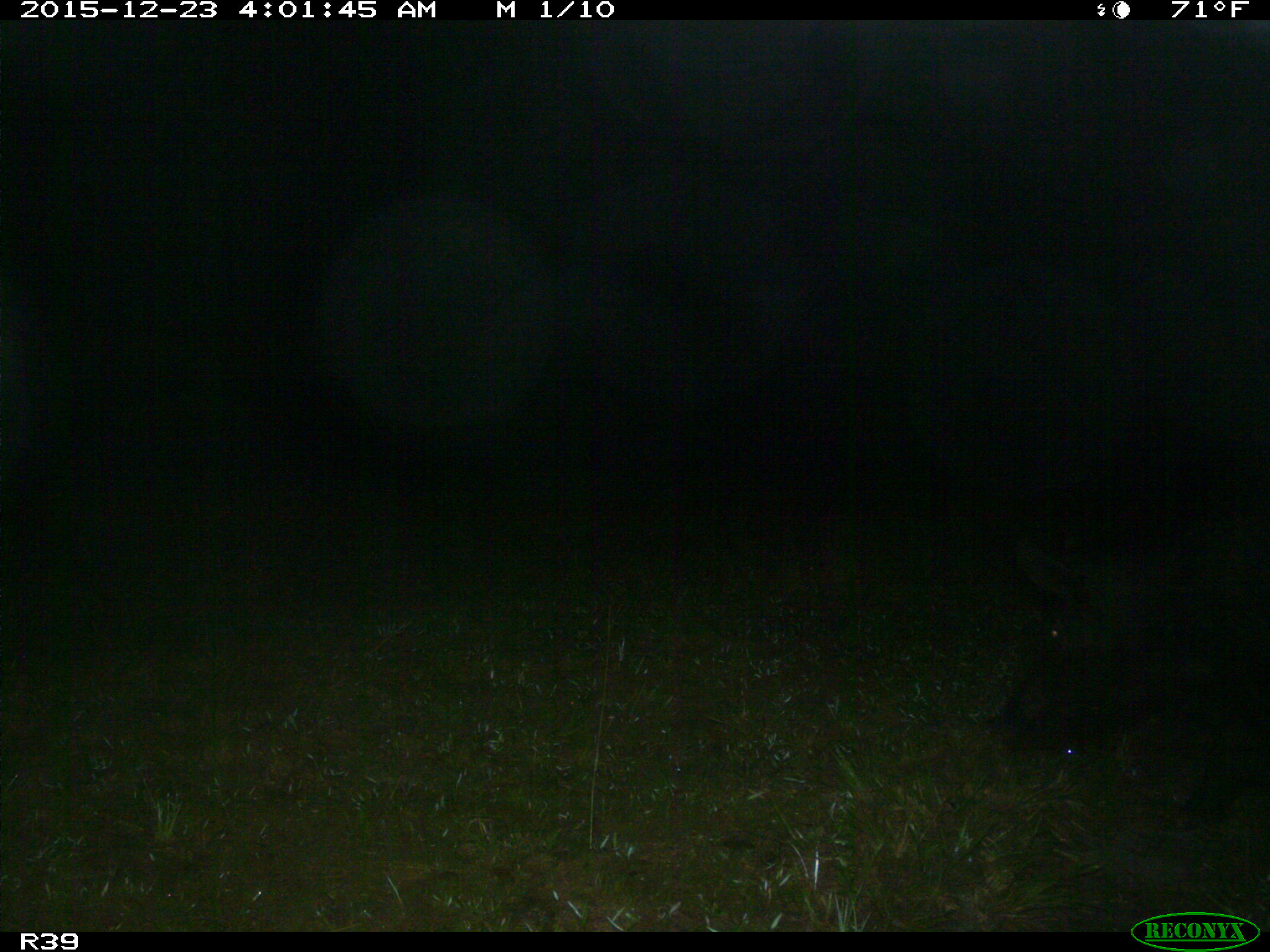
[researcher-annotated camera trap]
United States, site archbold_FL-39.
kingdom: Animalia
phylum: Chordata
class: Mammalia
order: Artiodactyla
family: Suidae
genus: Sus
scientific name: Sus scrofa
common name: wild boar